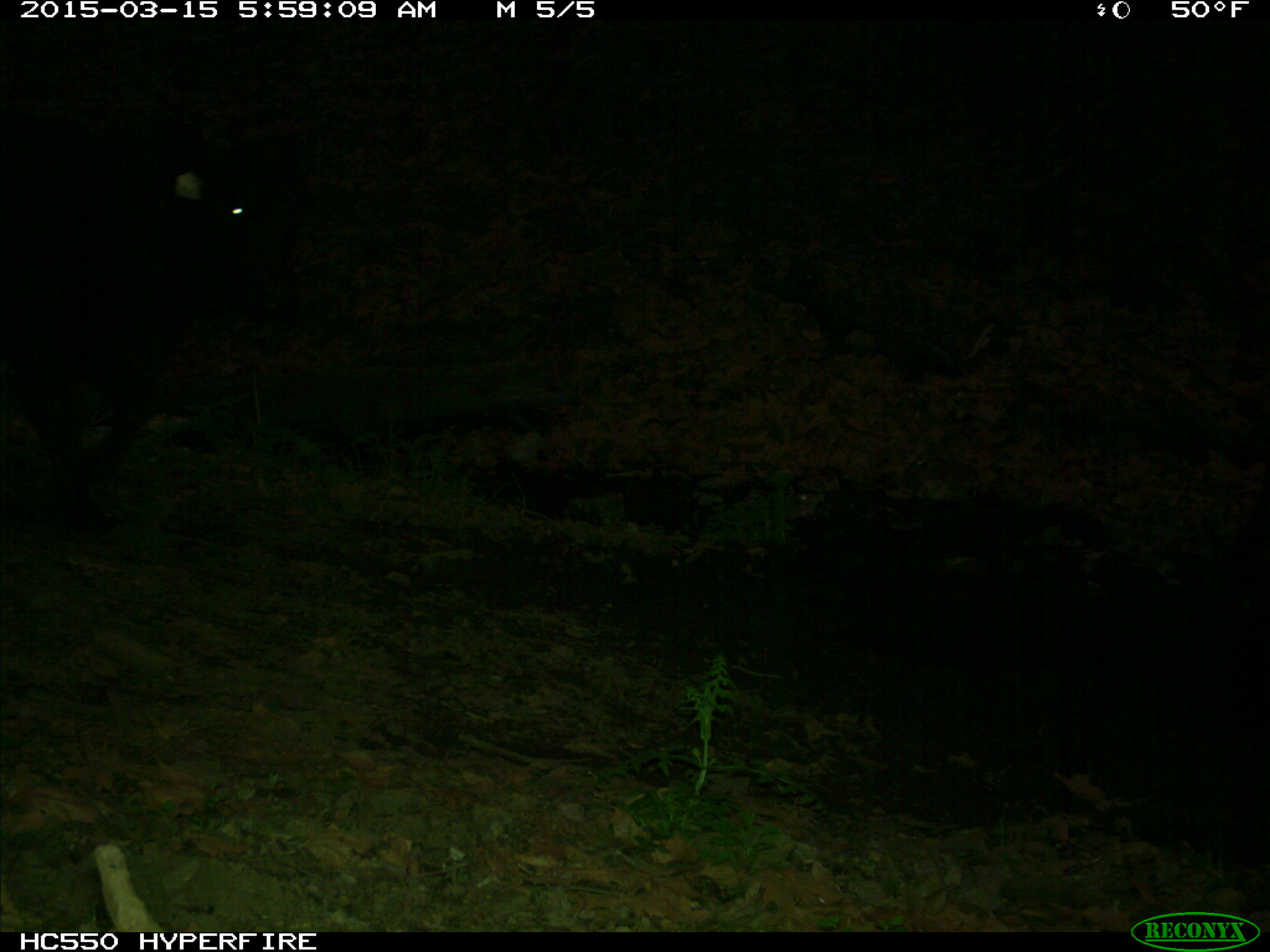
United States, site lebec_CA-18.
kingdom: Animalia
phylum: Chordata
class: Mammalia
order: Artiodactyla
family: Bovidae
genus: Bos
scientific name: Bos taurus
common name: domestic cow